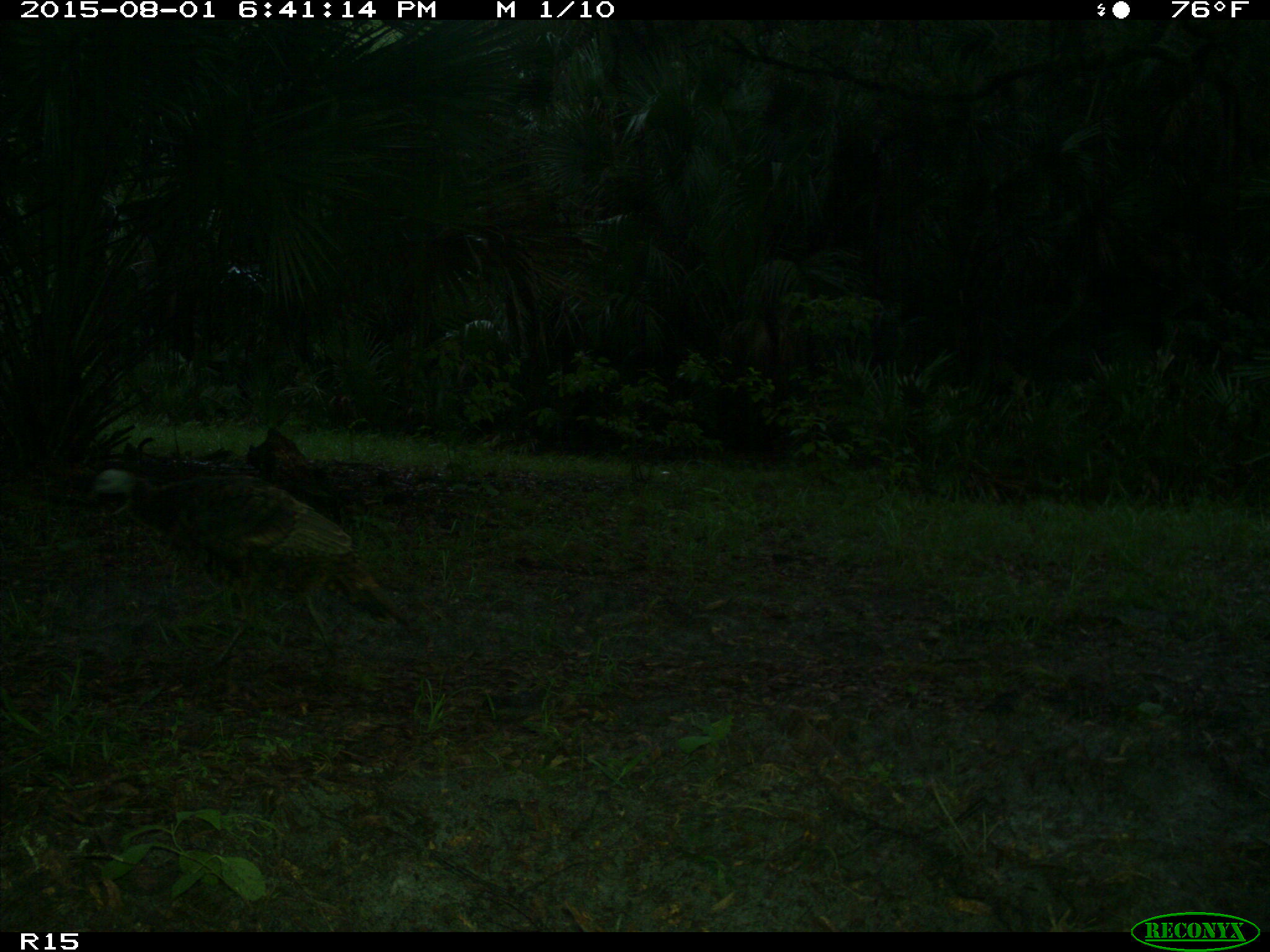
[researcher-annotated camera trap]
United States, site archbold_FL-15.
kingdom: Animalia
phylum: Chordata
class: Aves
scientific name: Aves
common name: birds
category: unidentified bird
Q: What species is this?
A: Unidentified bird (birds) (Aves).